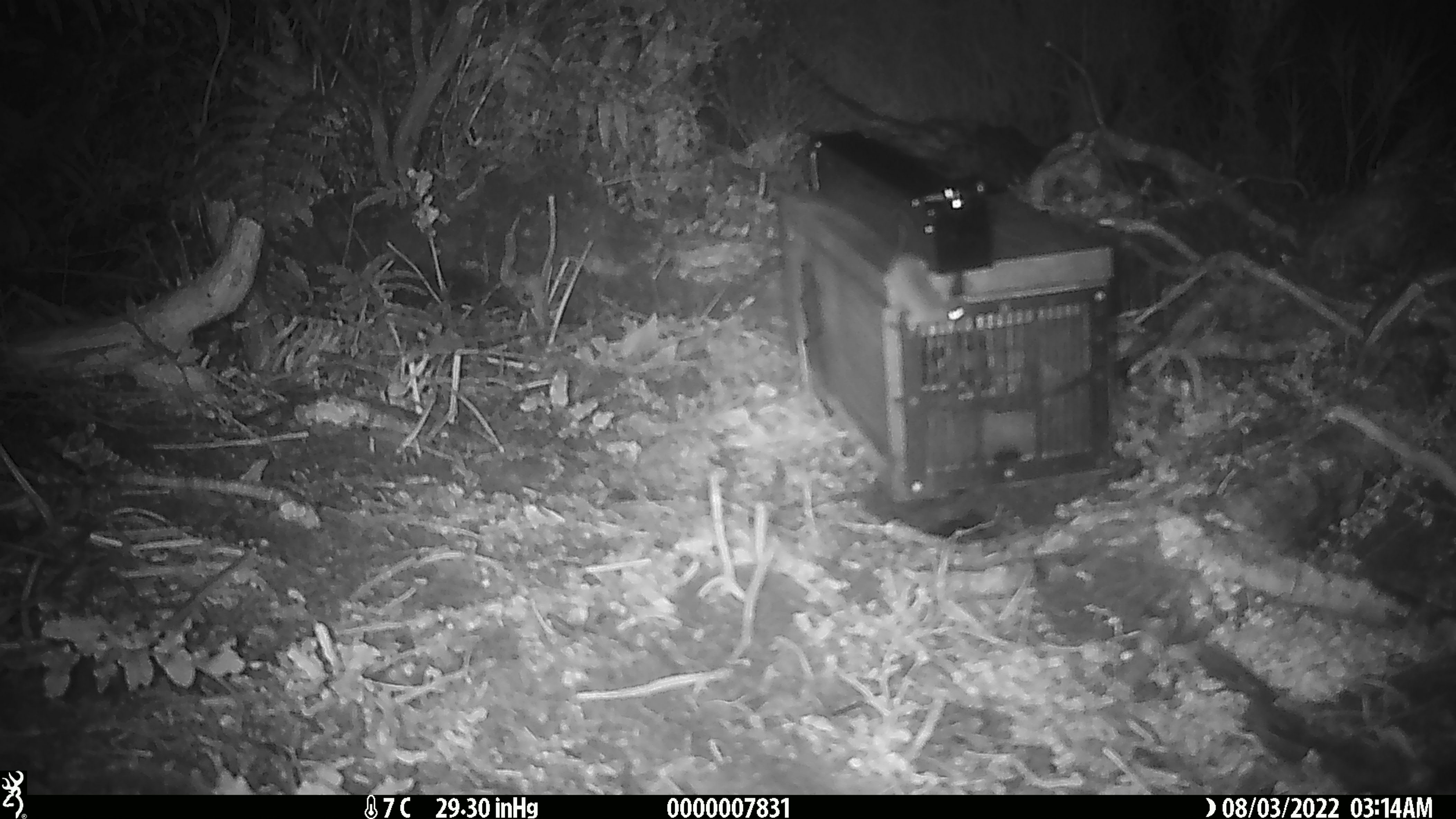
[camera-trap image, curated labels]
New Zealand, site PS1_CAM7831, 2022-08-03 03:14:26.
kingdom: Animalia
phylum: Chordata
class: Mammalia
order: Rodentia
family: Muridae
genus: Mus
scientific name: Mus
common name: mouse